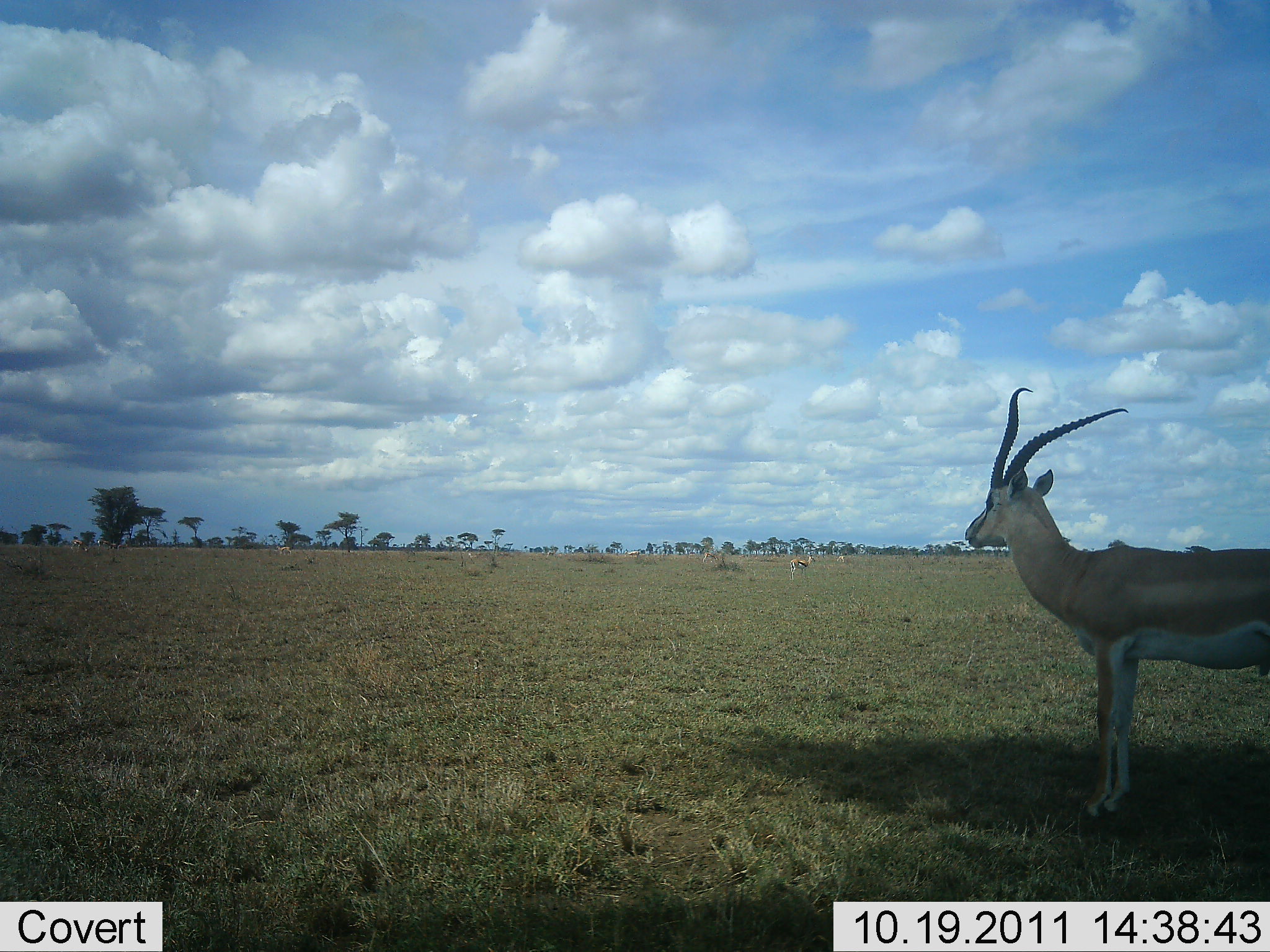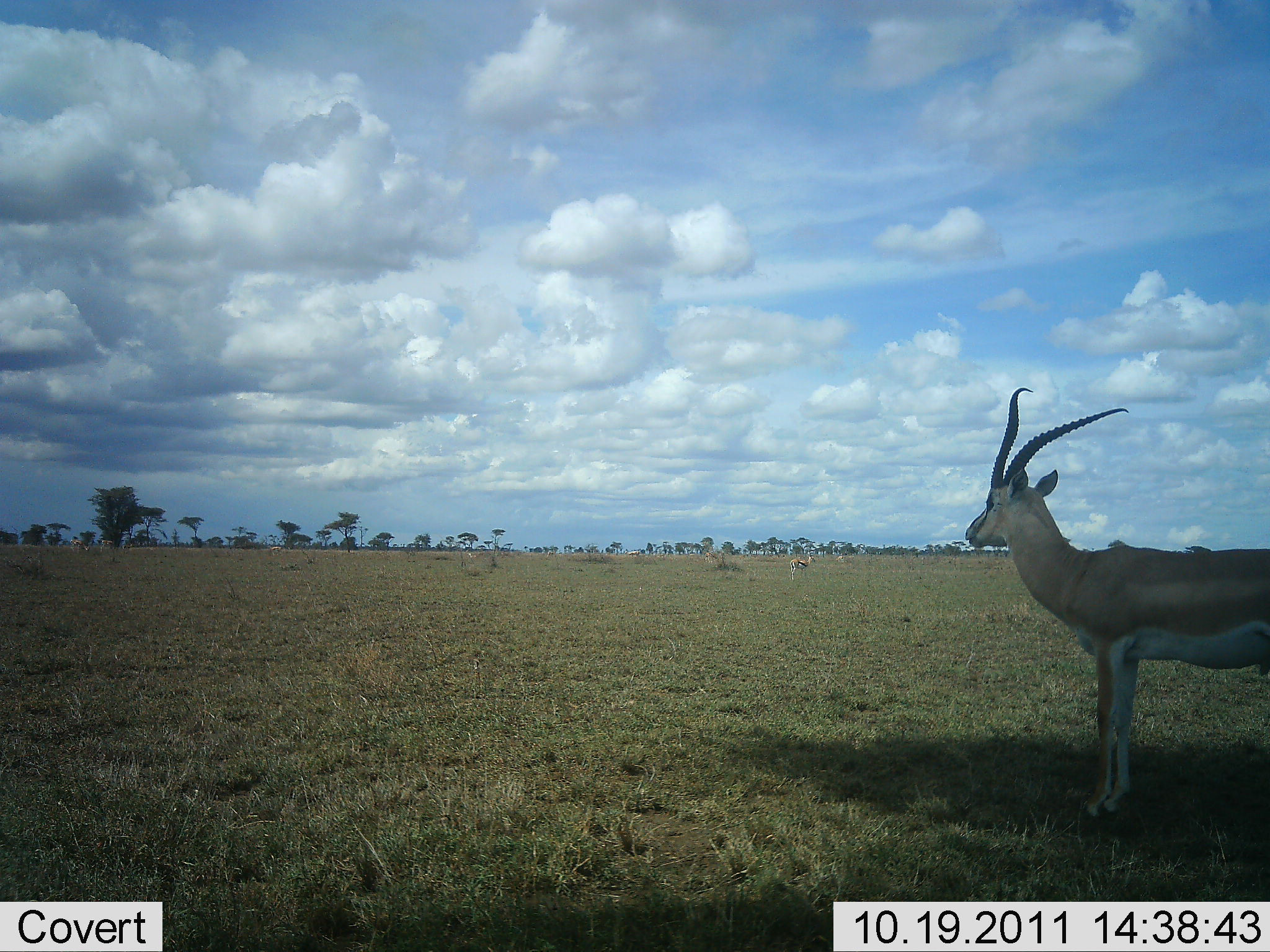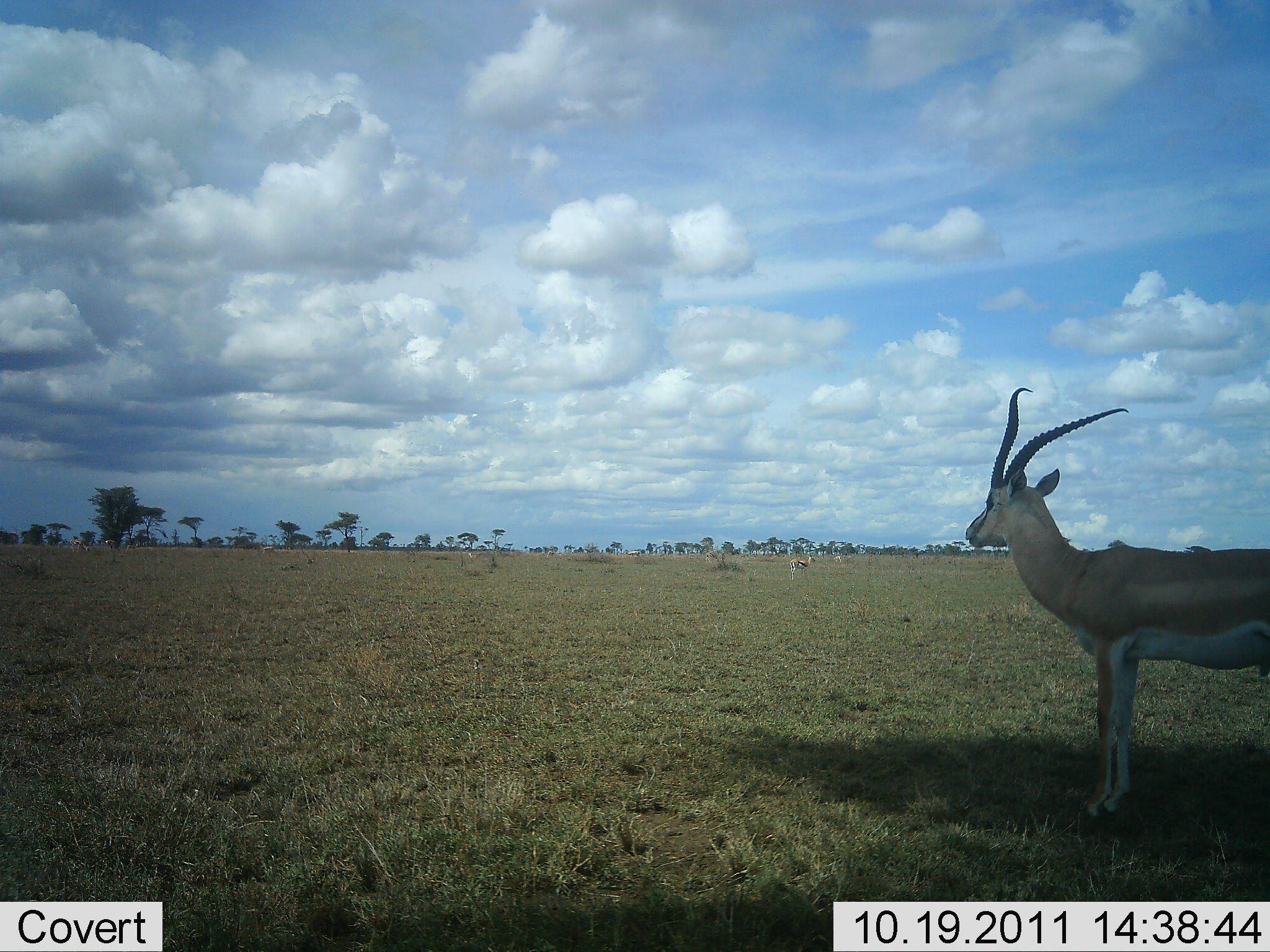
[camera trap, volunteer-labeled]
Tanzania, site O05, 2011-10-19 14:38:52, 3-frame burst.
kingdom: Animalia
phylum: Chordata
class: Mammalia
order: Artiodactyla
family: Bovidae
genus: Nanger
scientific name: Nanger granti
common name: grant's gazelle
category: gazellegrants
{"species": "gazellegrants (grant's gazelle) (Nanger granti)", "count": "1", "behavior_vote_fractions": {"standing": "100%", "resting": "0%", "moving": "15%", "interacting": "0%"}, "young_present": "0%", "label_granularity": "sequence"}